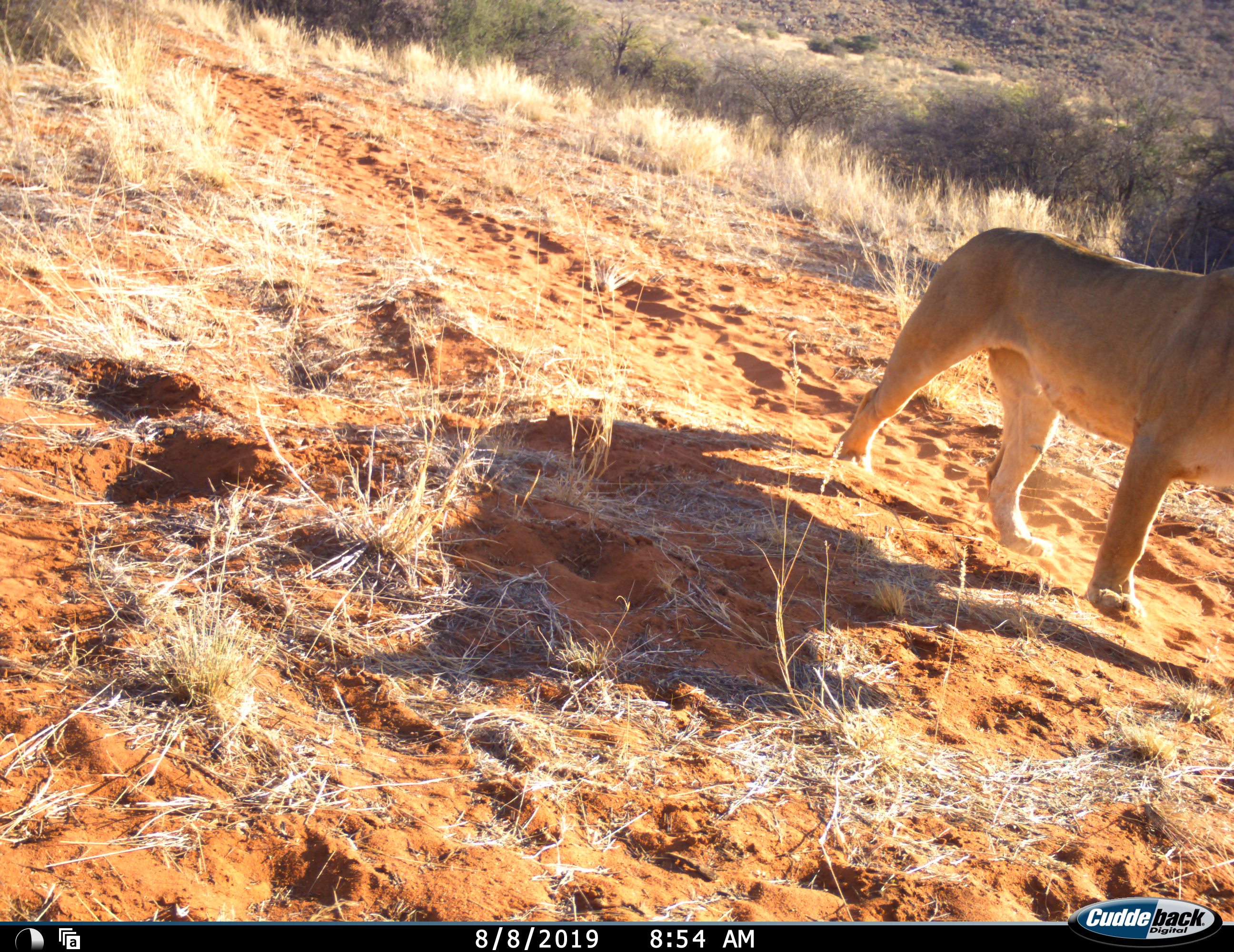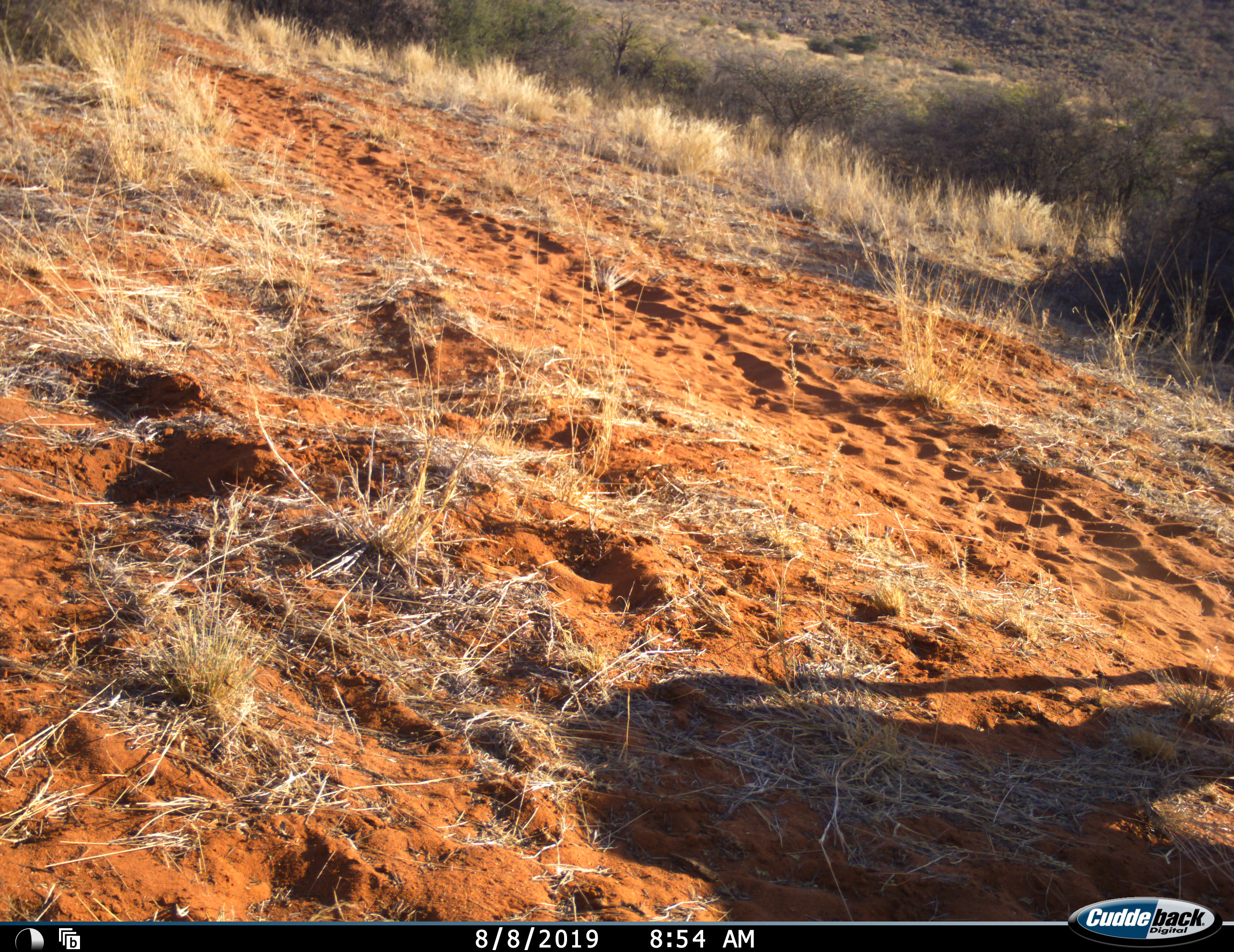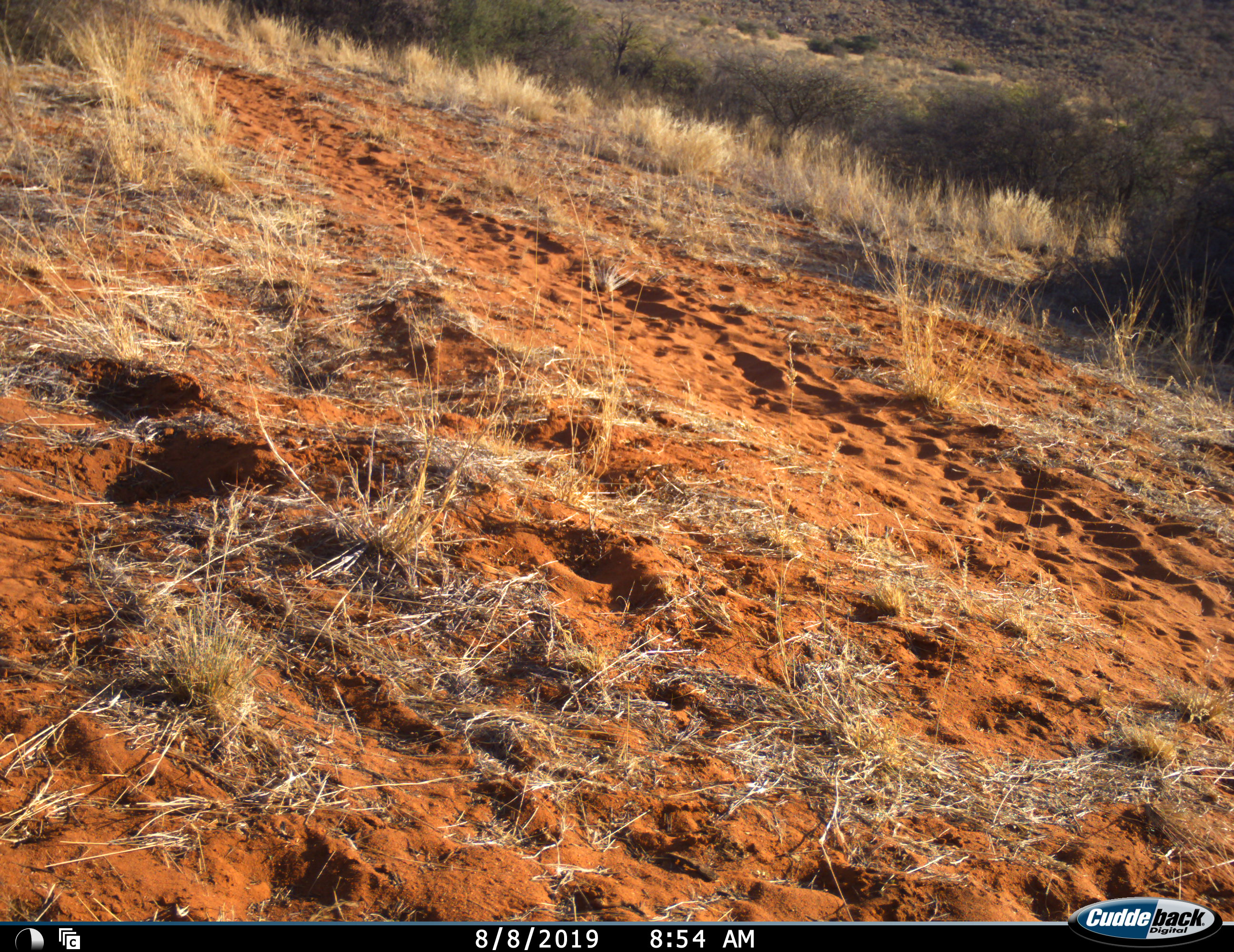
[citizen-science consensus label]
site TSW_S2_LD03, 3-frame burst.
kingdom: Animalia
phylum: Chordata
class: Mammalia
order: Carnivora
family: Felidae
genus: Panthera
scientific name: Panthera leo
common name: lion female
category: lionfemale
Lionfemale (lion female) (Panthera leo), count 1. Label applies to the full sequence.